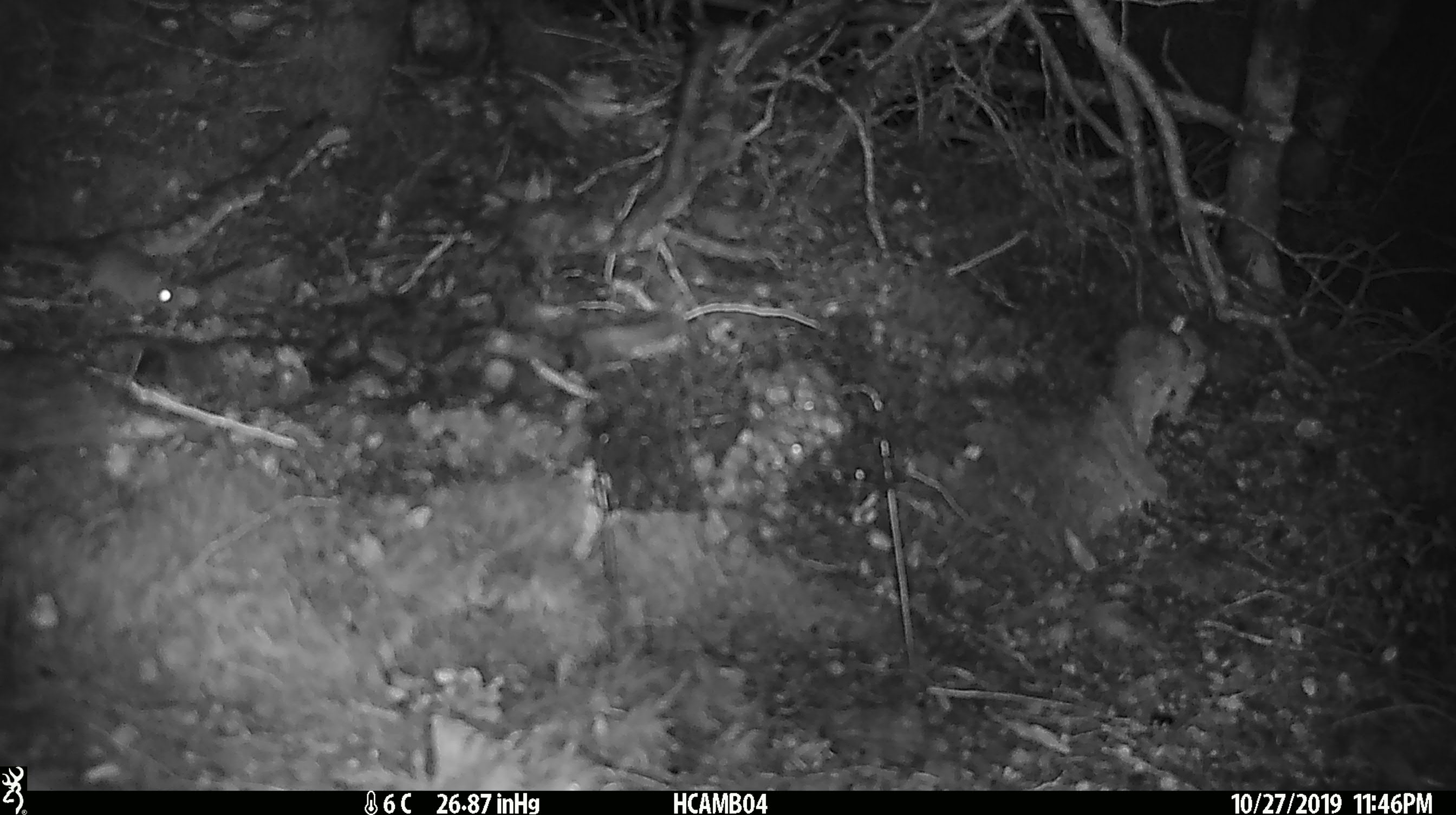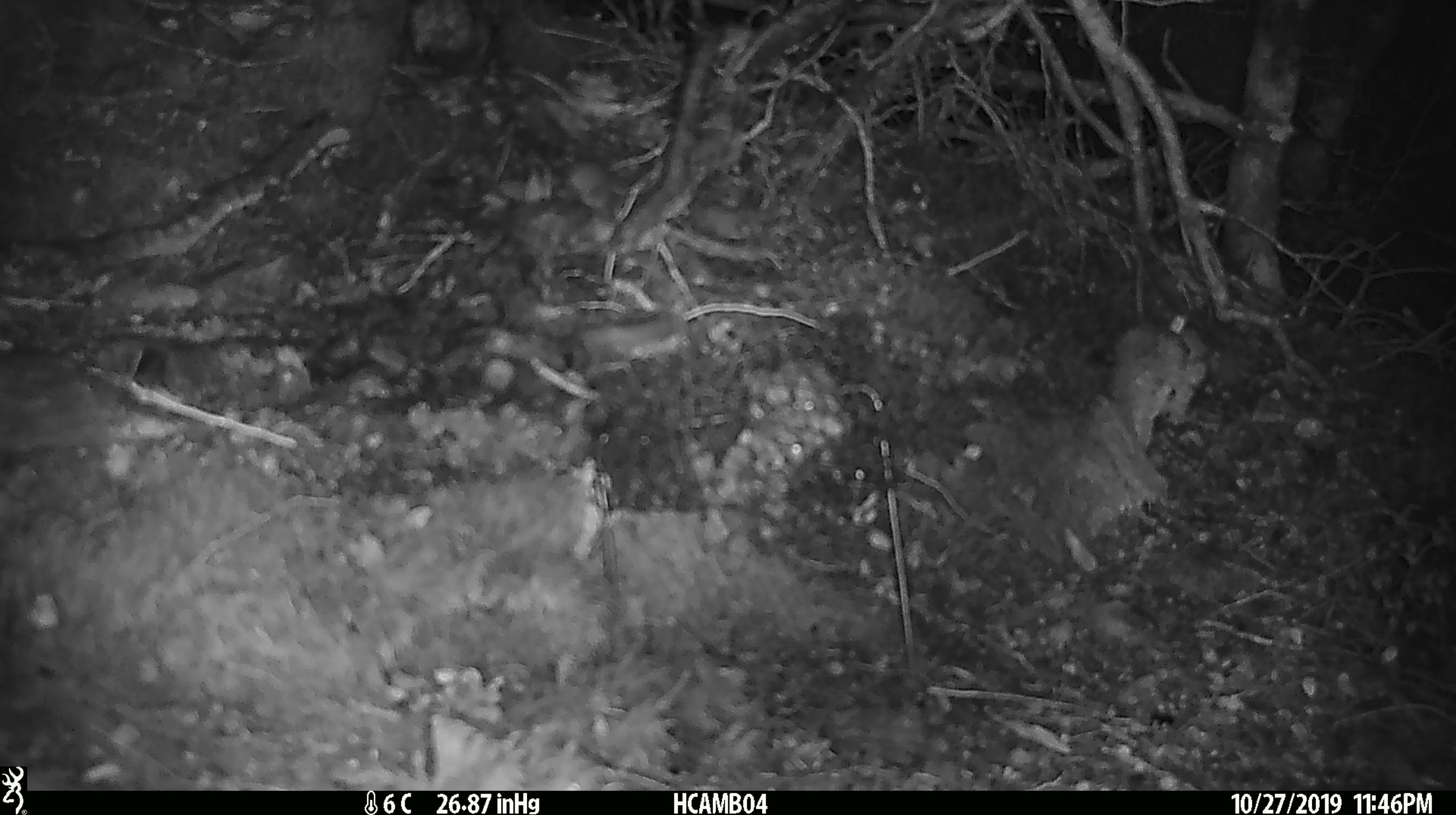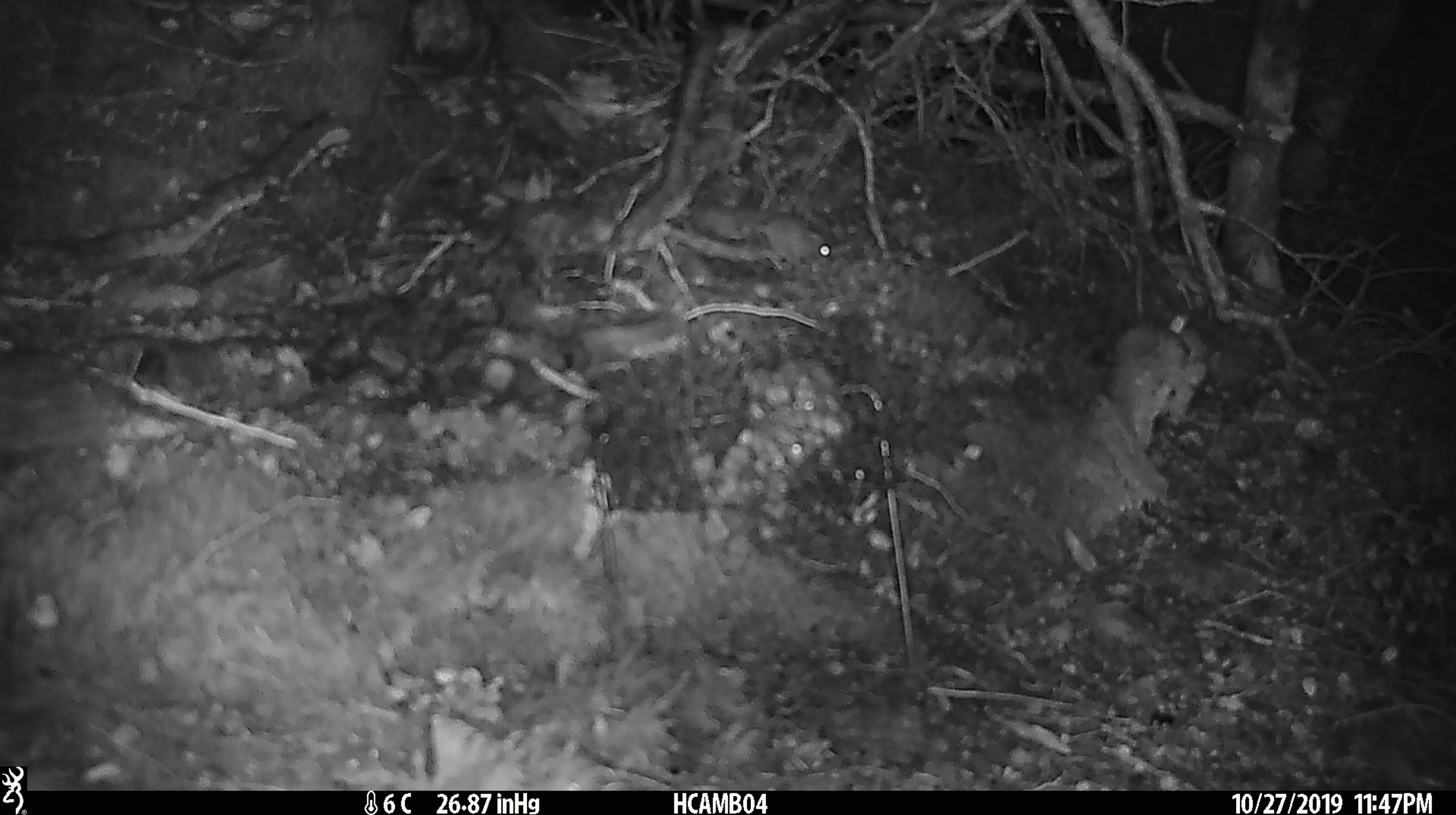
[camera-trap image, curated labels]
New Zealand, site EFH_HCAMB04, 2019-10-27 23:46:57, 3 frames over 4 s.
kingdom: Animalia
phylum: Chordata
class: Mammalia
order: Rodentia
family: Muridae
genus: Mus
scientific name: Mus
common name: mouse